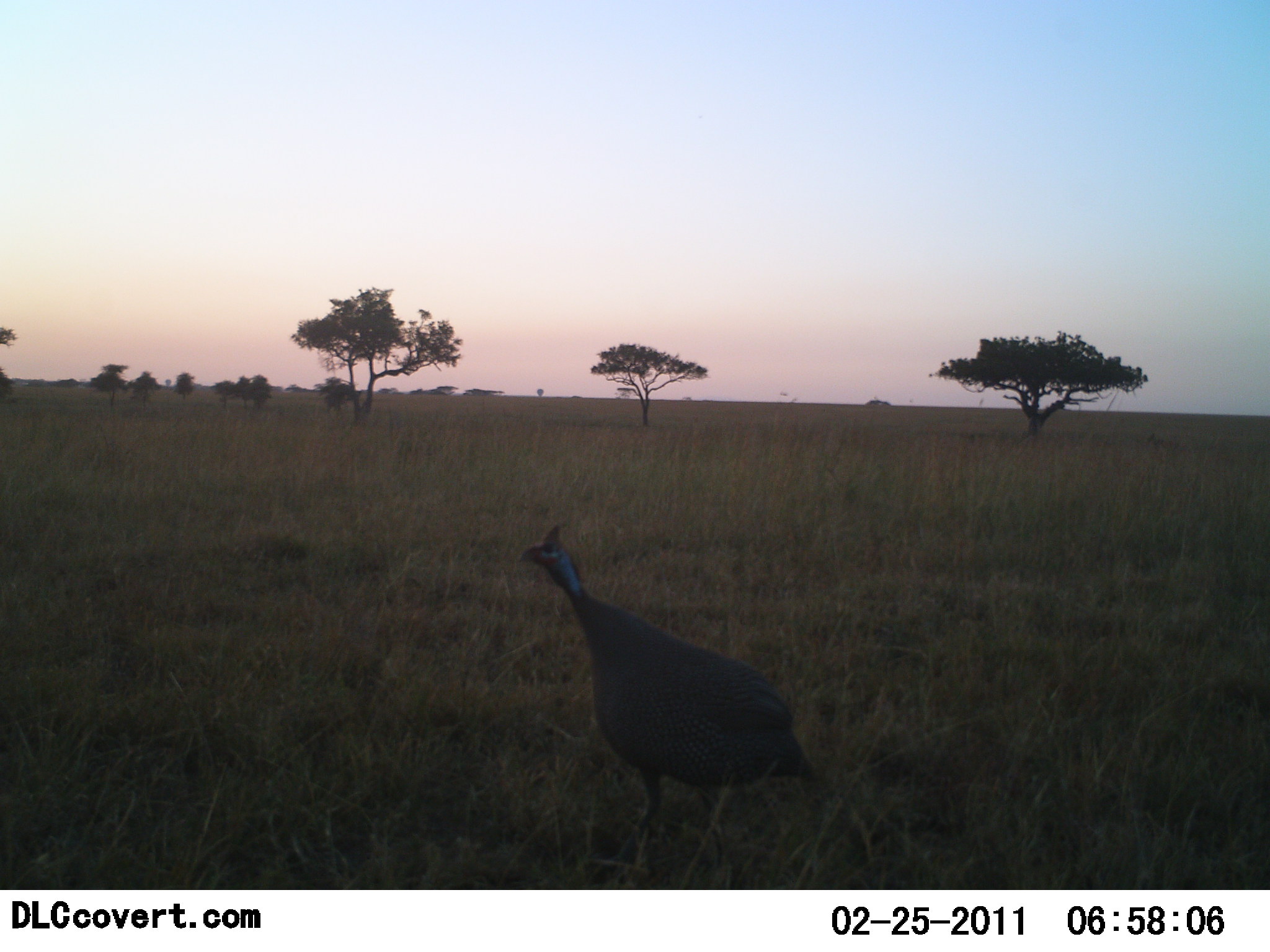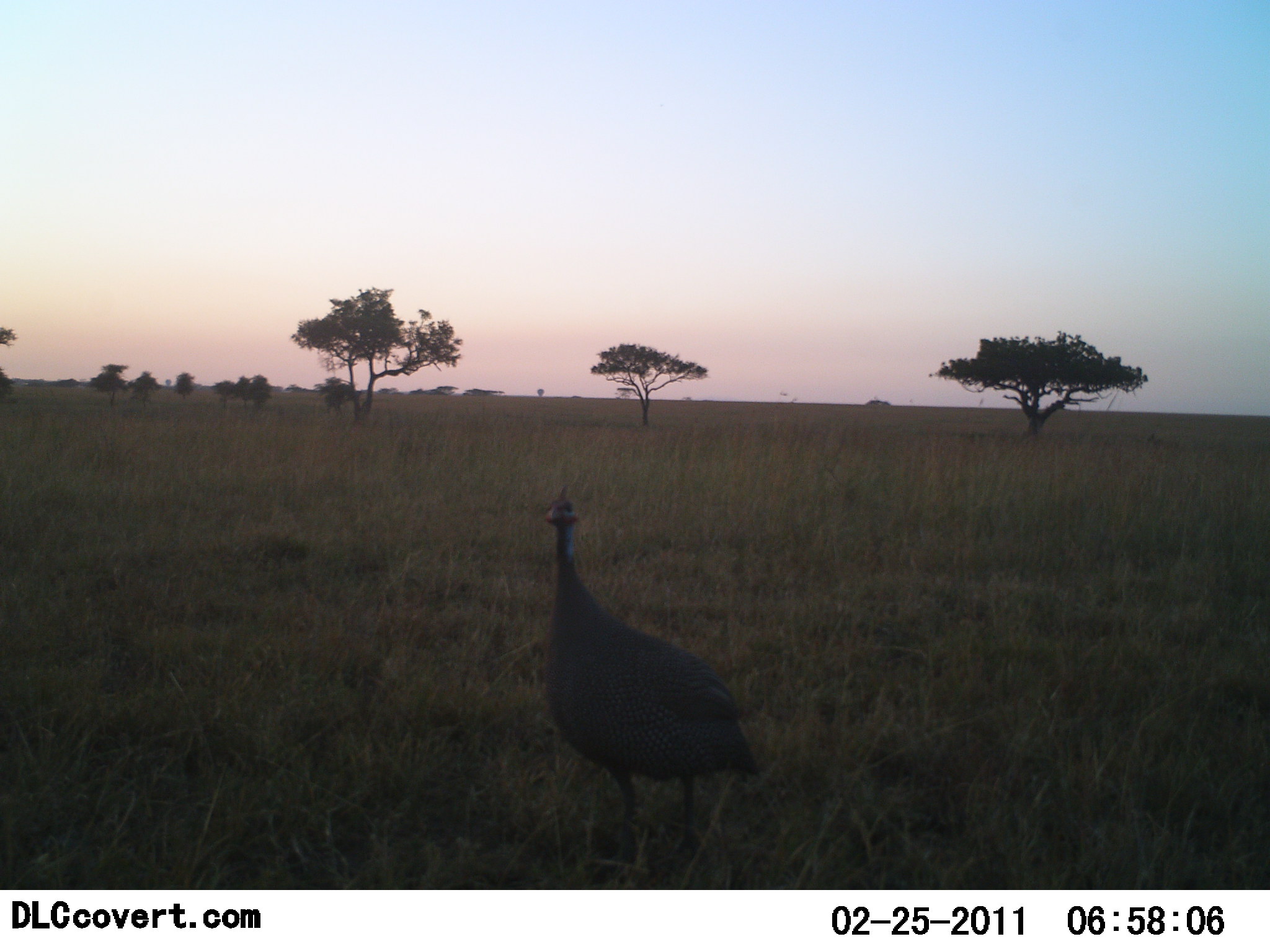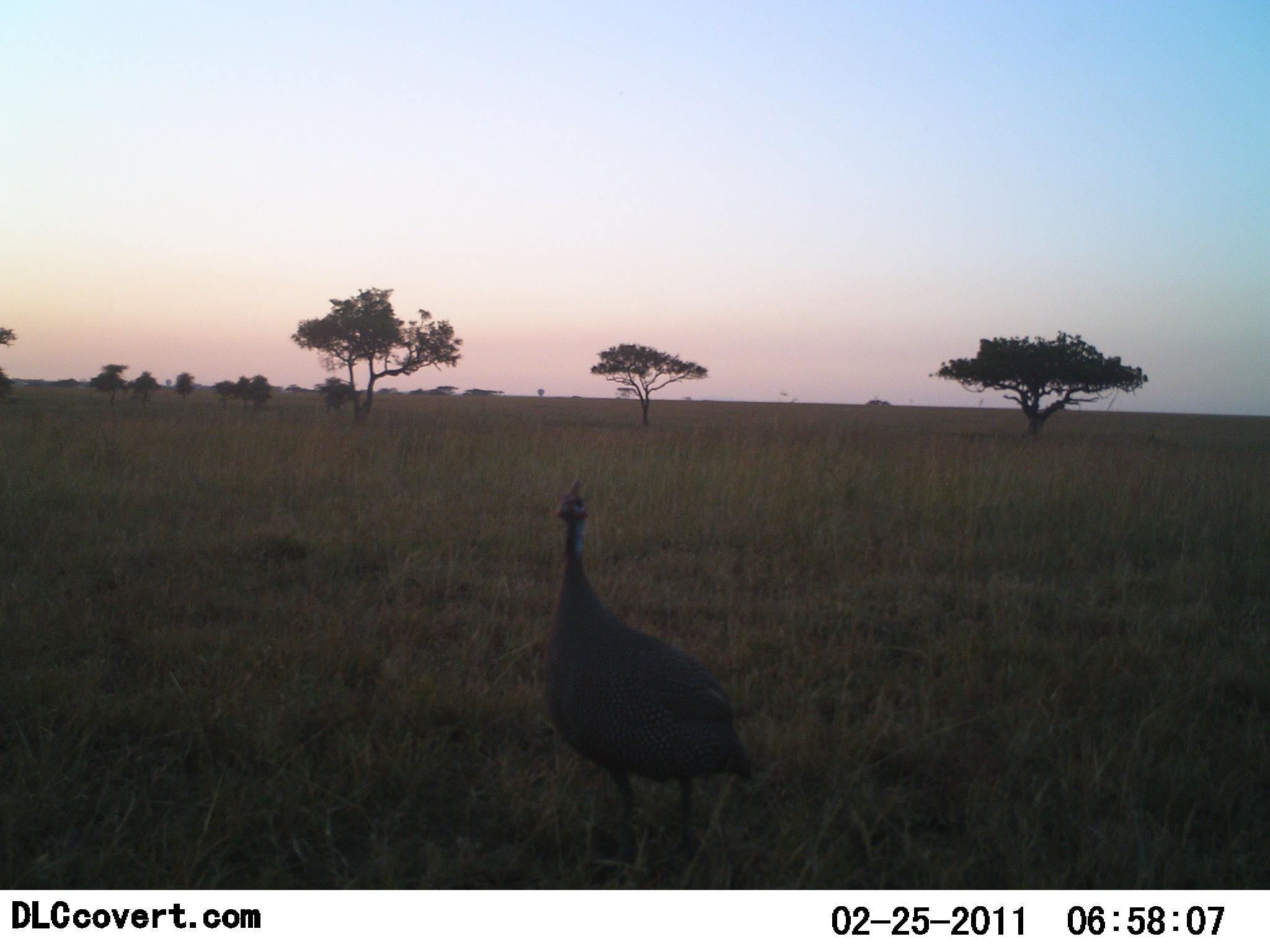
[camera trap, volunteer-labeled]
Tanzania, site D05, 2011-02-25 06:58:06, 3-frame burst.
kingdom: Animalia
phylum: Chordata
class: Aves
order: Galliformes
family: Numididae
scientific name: Numididae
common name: guinea fowl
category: guineafowl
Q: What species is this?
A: Guineafowl (guinea fowl) (Numididae).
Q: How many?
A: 1.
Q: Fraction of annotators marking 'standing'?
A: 93%.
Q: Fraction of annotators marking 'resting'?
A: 0%.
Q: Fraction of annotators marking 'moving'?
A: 7%.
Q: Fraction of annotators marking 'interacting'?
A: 0%.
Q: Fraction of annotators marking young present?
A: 0%.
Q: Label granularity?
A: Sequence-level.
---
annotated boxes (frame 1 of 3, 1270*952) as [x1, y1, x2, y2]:
animal: [522, 523, 823, 839]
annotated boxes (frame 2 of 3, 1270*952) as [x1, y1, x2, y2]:
animal: [543, 487, 763, 861]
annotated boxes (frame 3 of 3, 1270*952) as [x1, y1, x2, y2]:
animal: [548, 482, 757, 865]